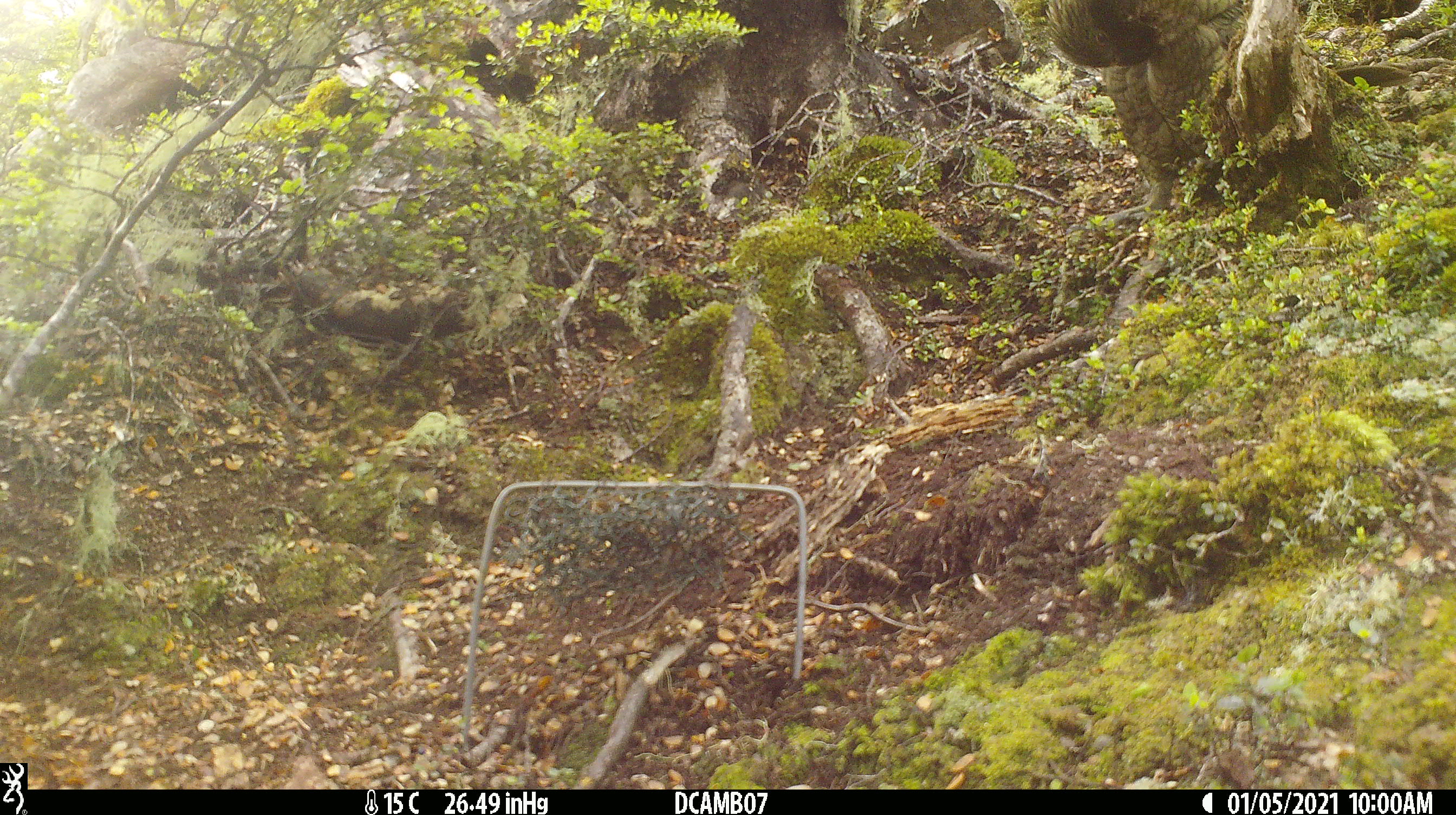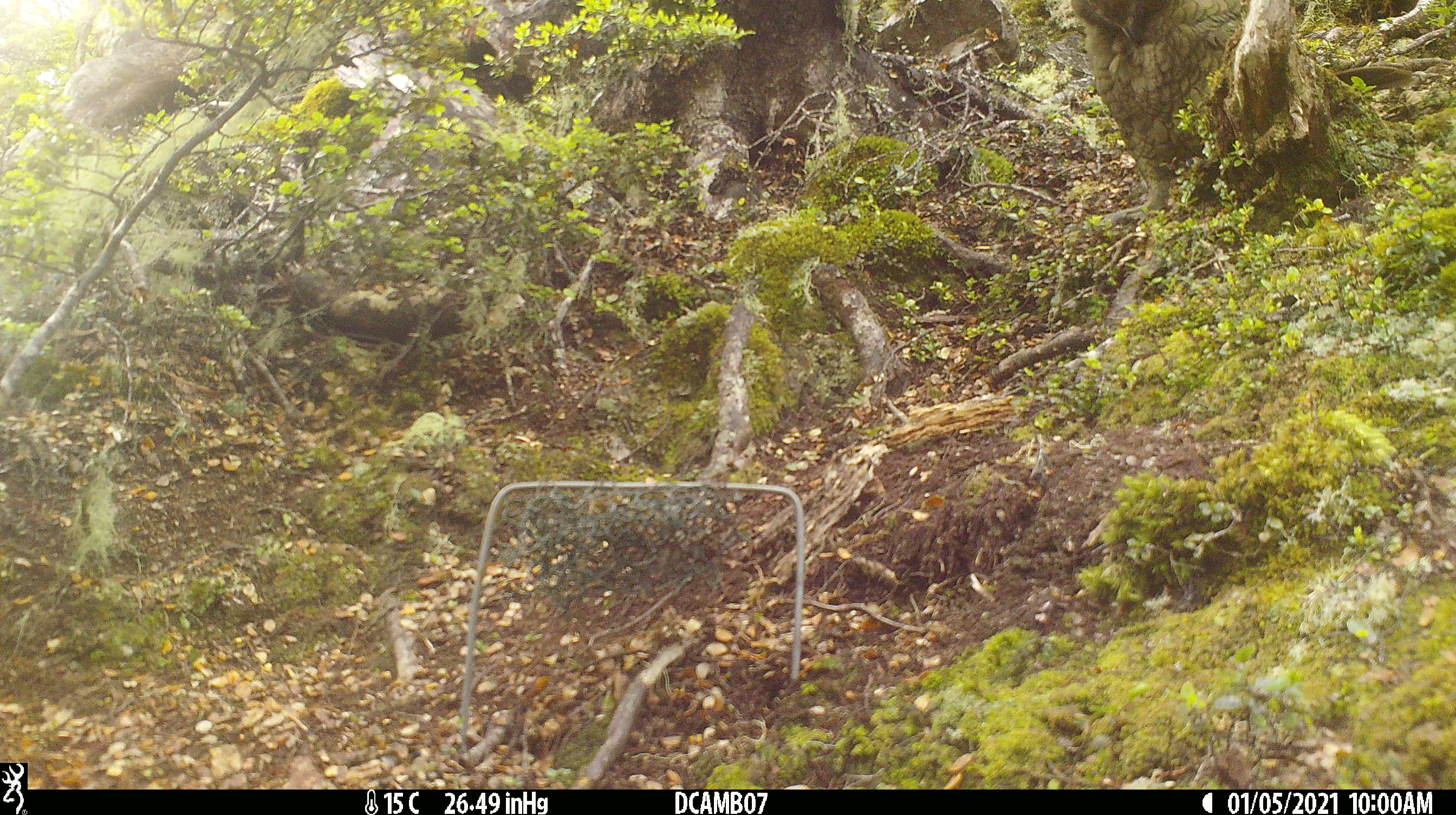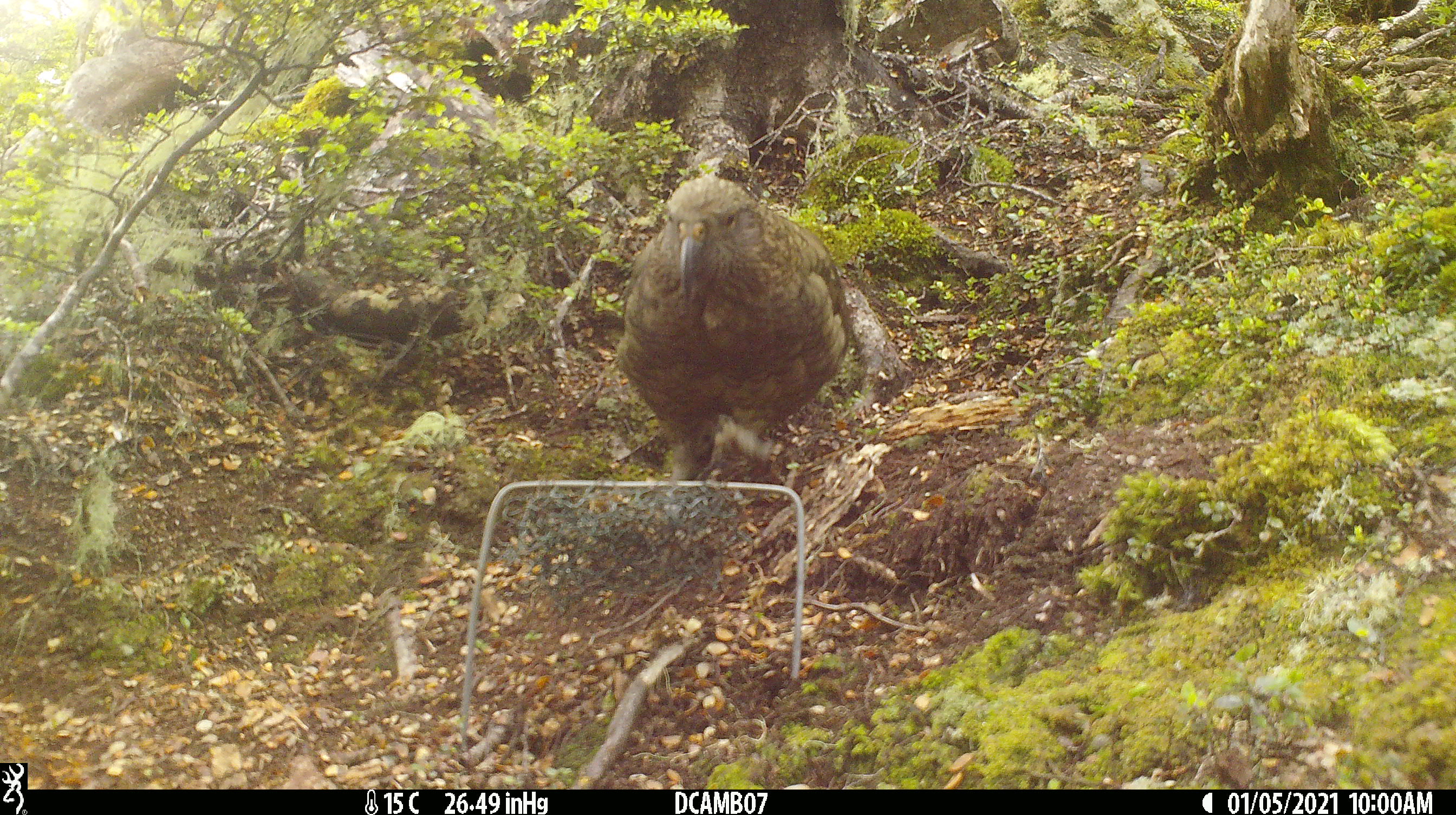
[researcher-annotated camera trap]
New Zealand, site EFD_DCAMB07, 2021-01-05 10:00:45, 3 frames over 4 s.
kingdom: Animalia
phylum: Chordata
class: Aves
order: Psittaciformes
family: Strigopidae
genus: Nestor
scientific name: Nestor notabilis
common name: kea